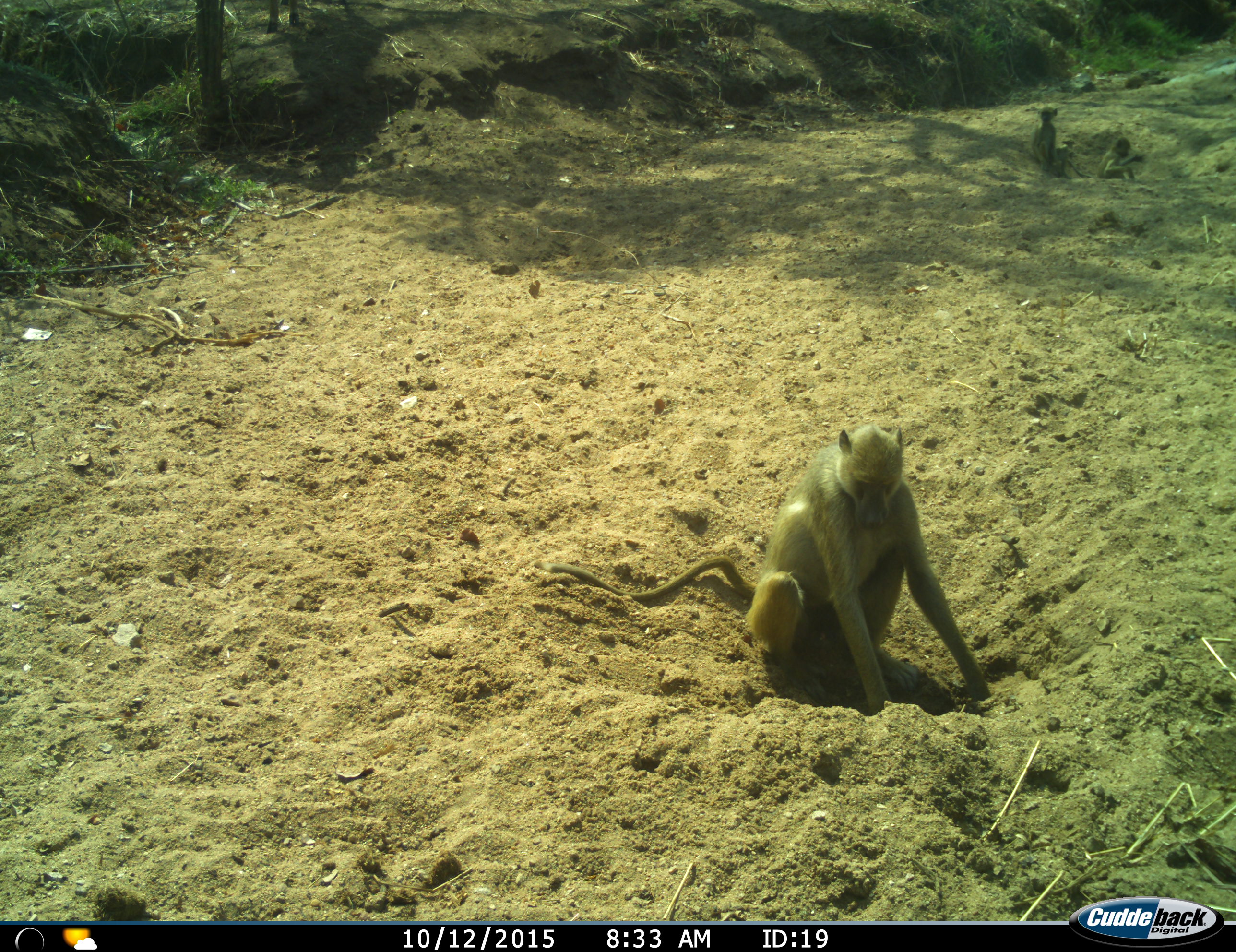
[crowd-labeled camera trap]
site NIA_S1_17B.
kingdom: Animalia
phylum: Chordata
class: Mammalia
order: Primates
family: Cercopithecidae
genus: Papio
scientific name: Papio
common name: baboon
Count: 3.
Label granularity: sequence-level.